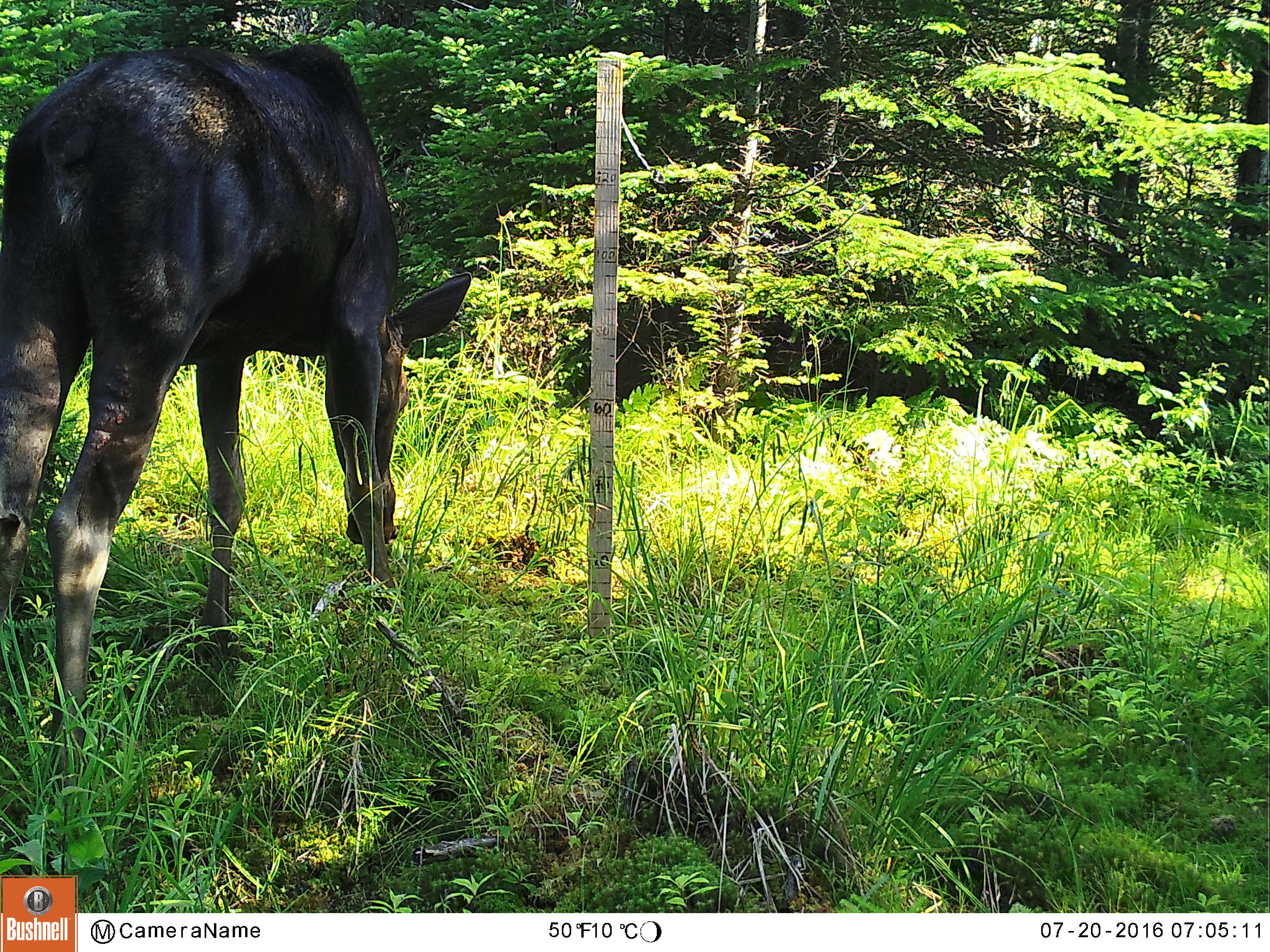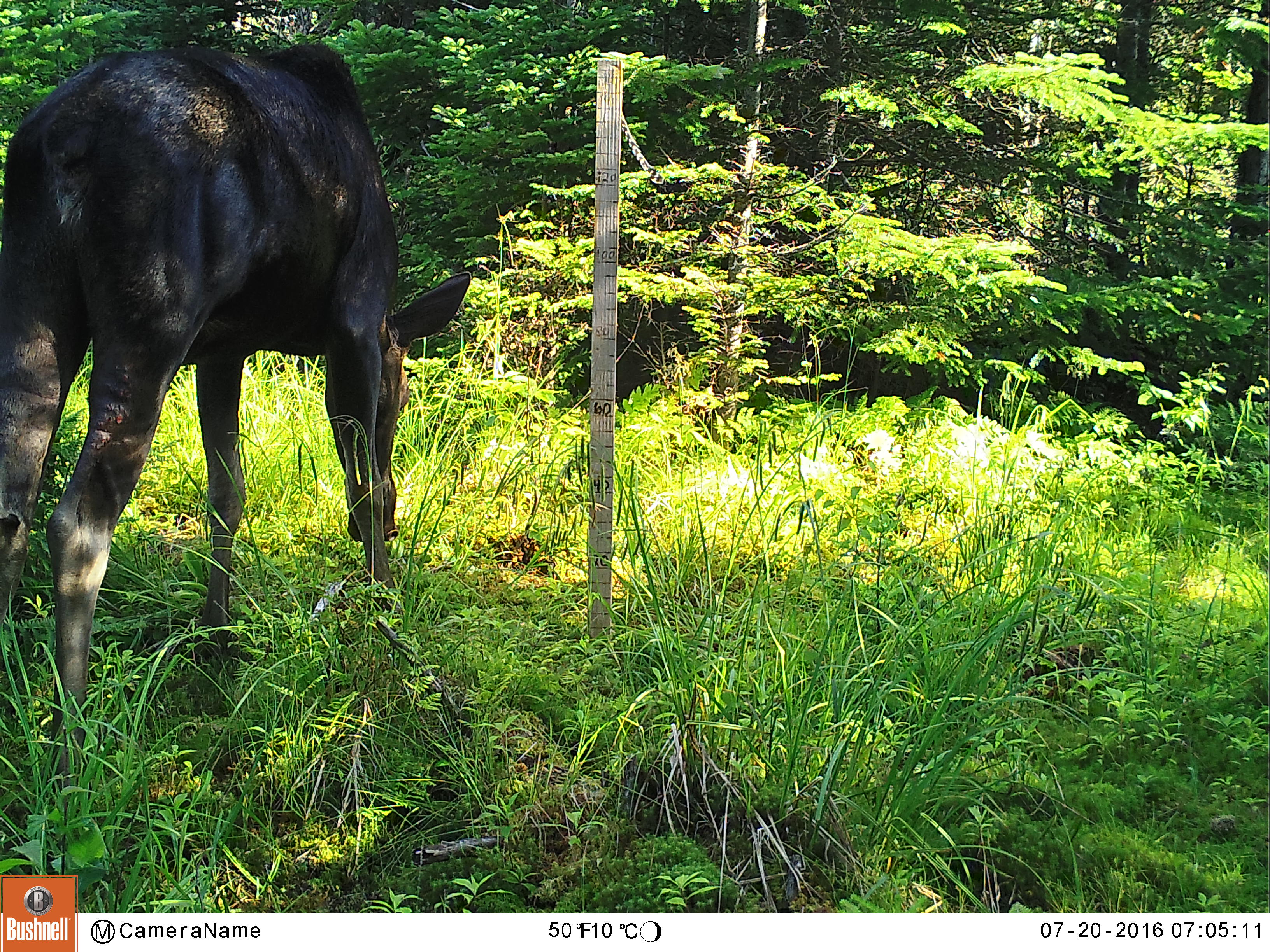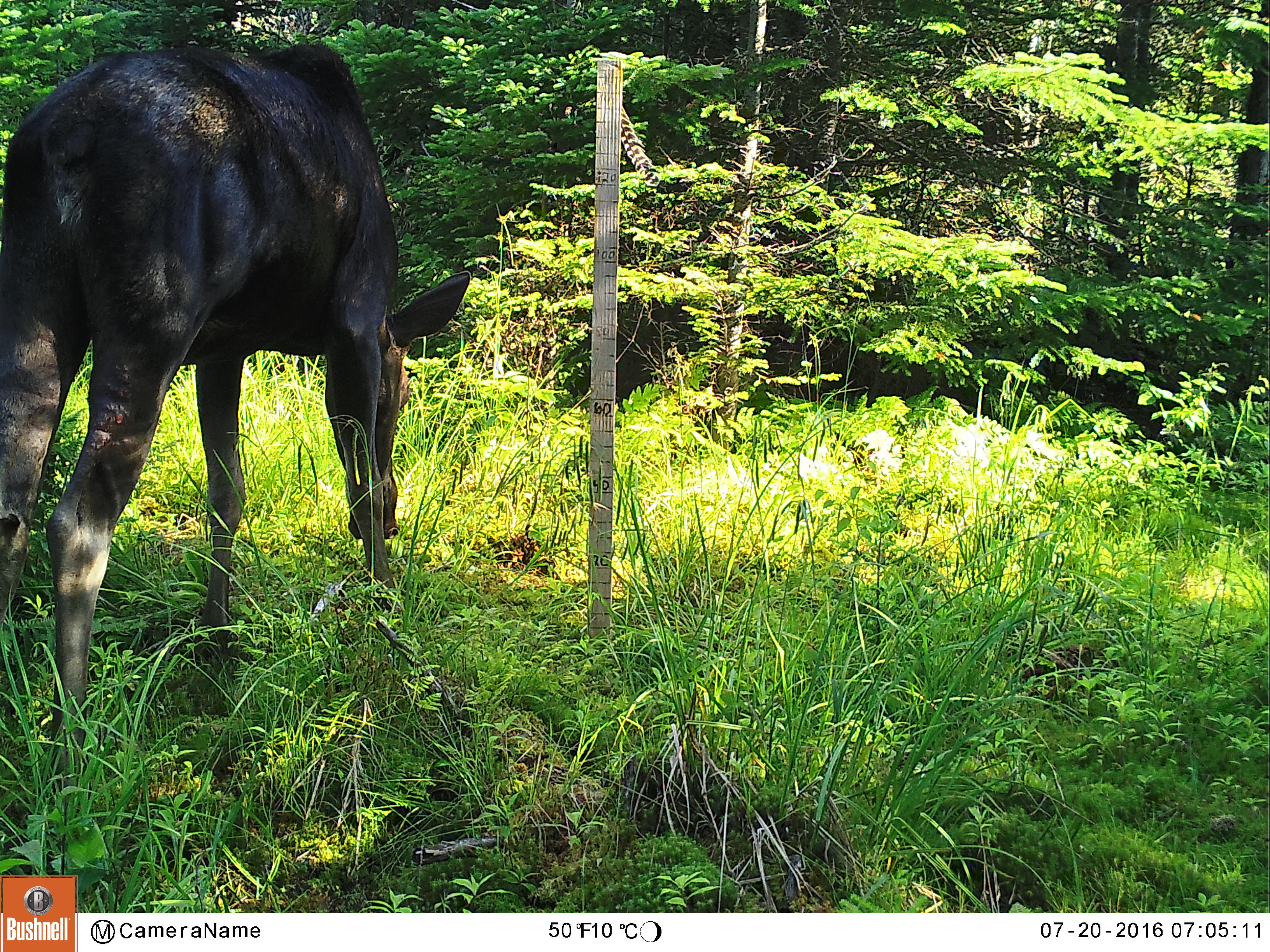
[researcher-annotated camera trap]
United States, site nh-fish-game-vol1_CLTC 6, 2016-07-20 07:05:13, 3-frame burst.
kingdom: Animalia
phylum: Chordata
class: Mammalia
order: Artiodactyla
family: Cervidae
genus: Alces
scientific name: Alces alces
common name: moose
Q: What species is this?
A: Moose (Alces alces).